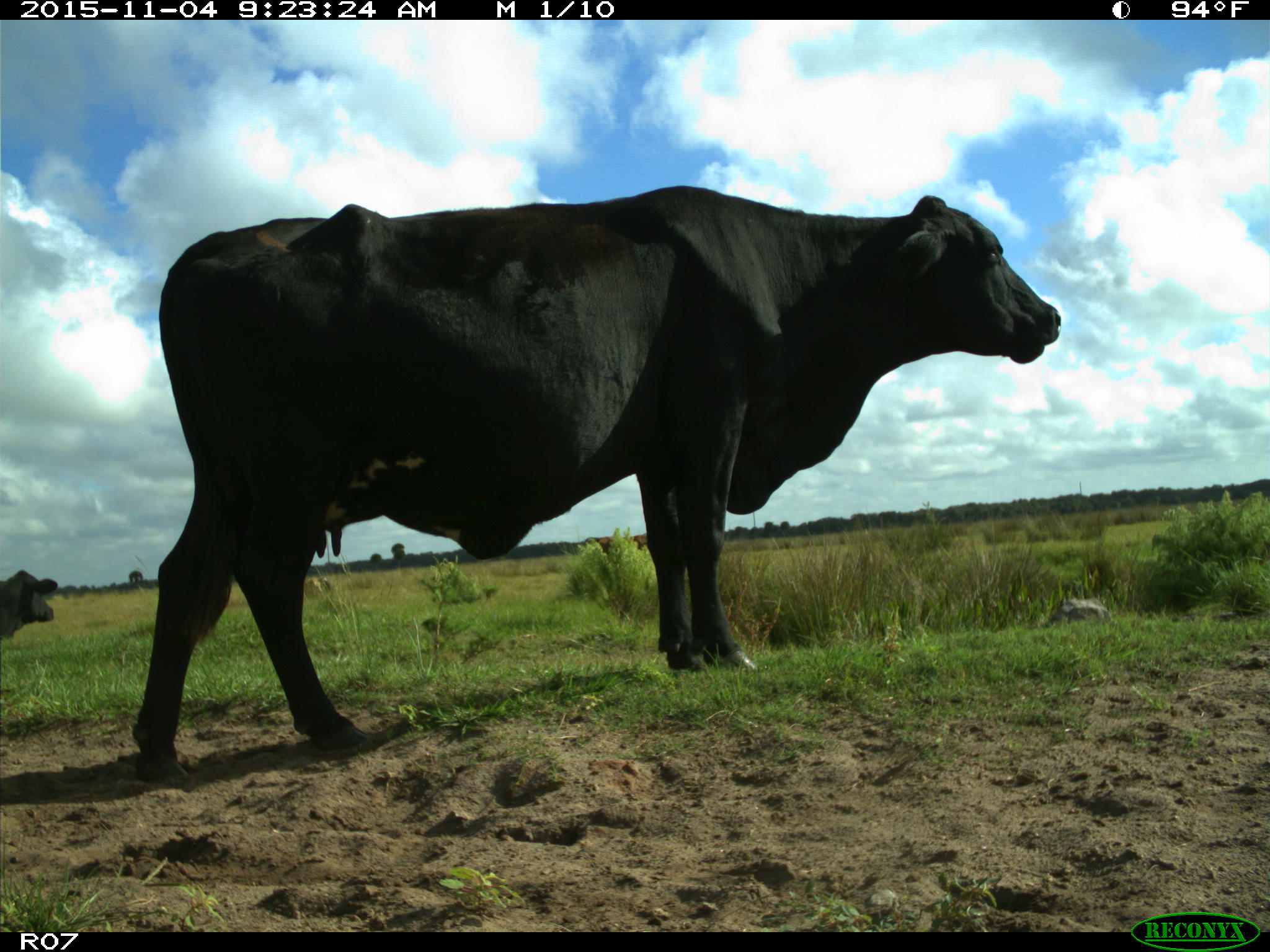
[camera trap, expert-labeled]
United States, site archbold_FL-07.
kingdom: Animalia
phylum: Chordata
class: Mammalia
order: Artiodactyla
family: Bovidae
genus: Bos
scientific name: Bos taurus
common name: domestic cow